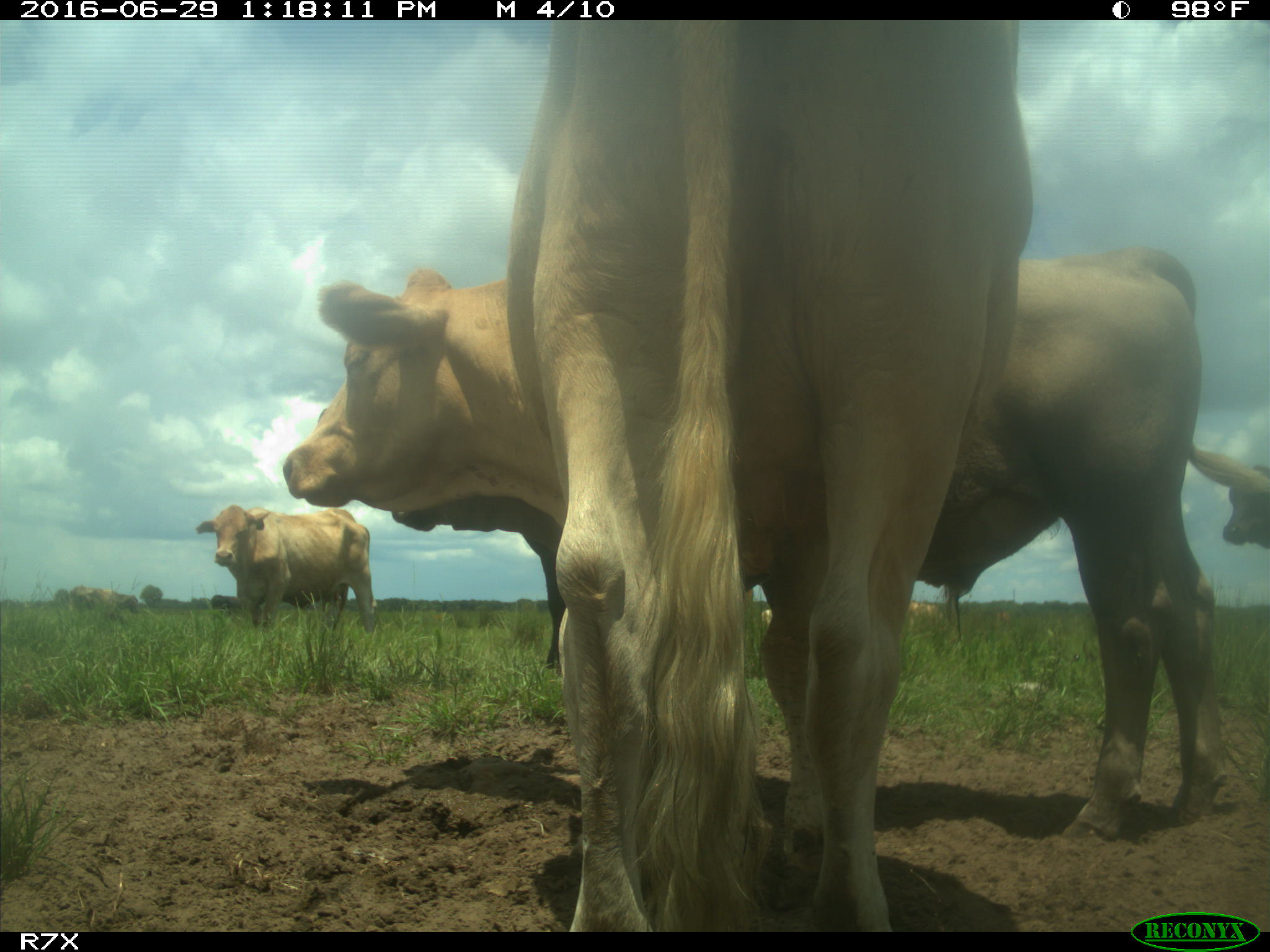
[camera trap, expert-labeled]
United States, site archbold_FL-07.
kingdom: Animalia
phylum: Chordata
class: Mammalia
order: Artiodactyla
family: Bovidae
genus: Bos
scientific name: Bos taurus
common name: domestic cow